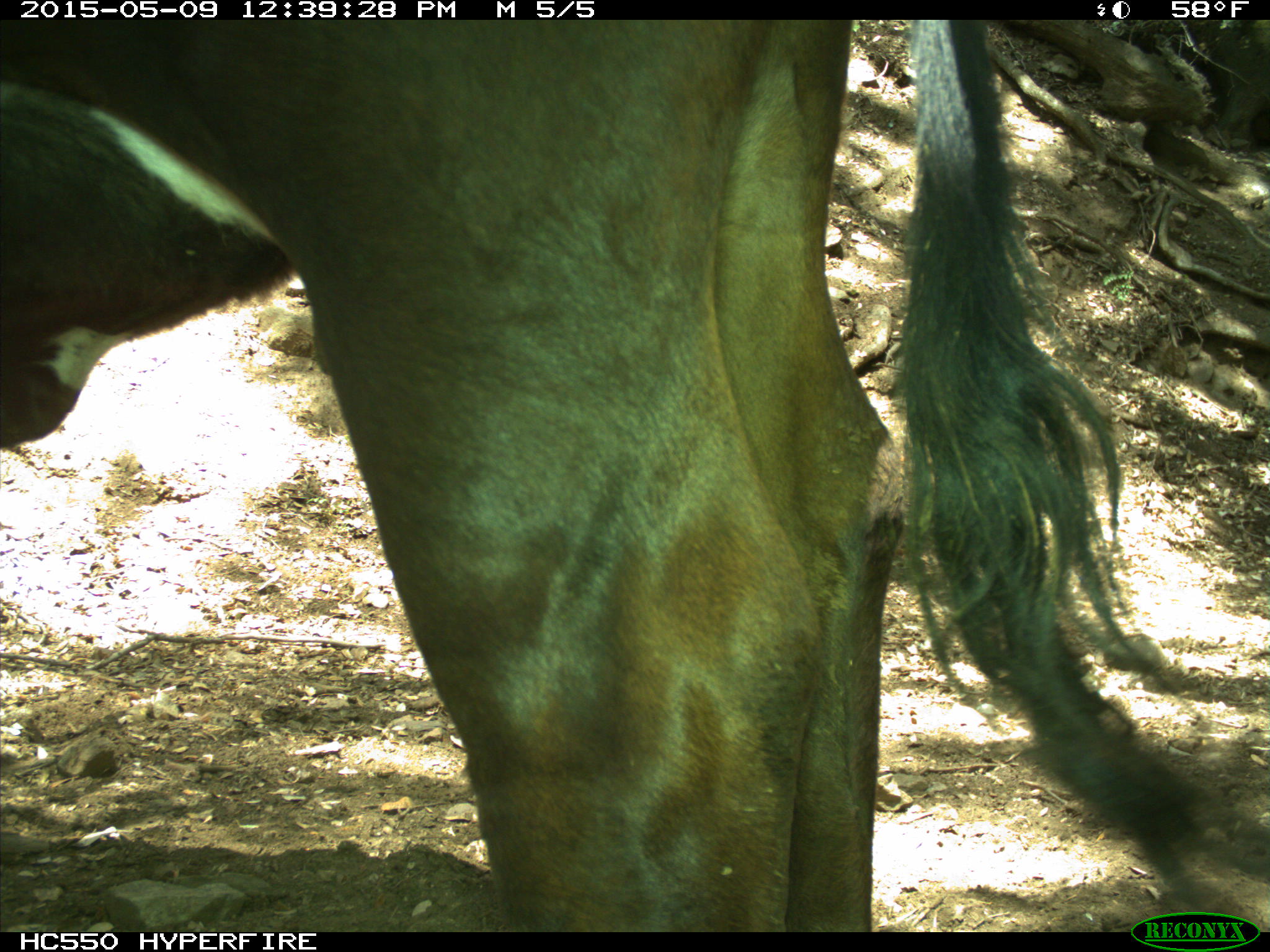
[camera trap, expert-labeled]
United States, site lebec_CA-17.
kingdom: Animalia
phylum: Chordata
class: Mammalia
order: Artiodactyla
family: Bovidae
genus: Bos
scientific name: Bos taurus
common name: domestic cow